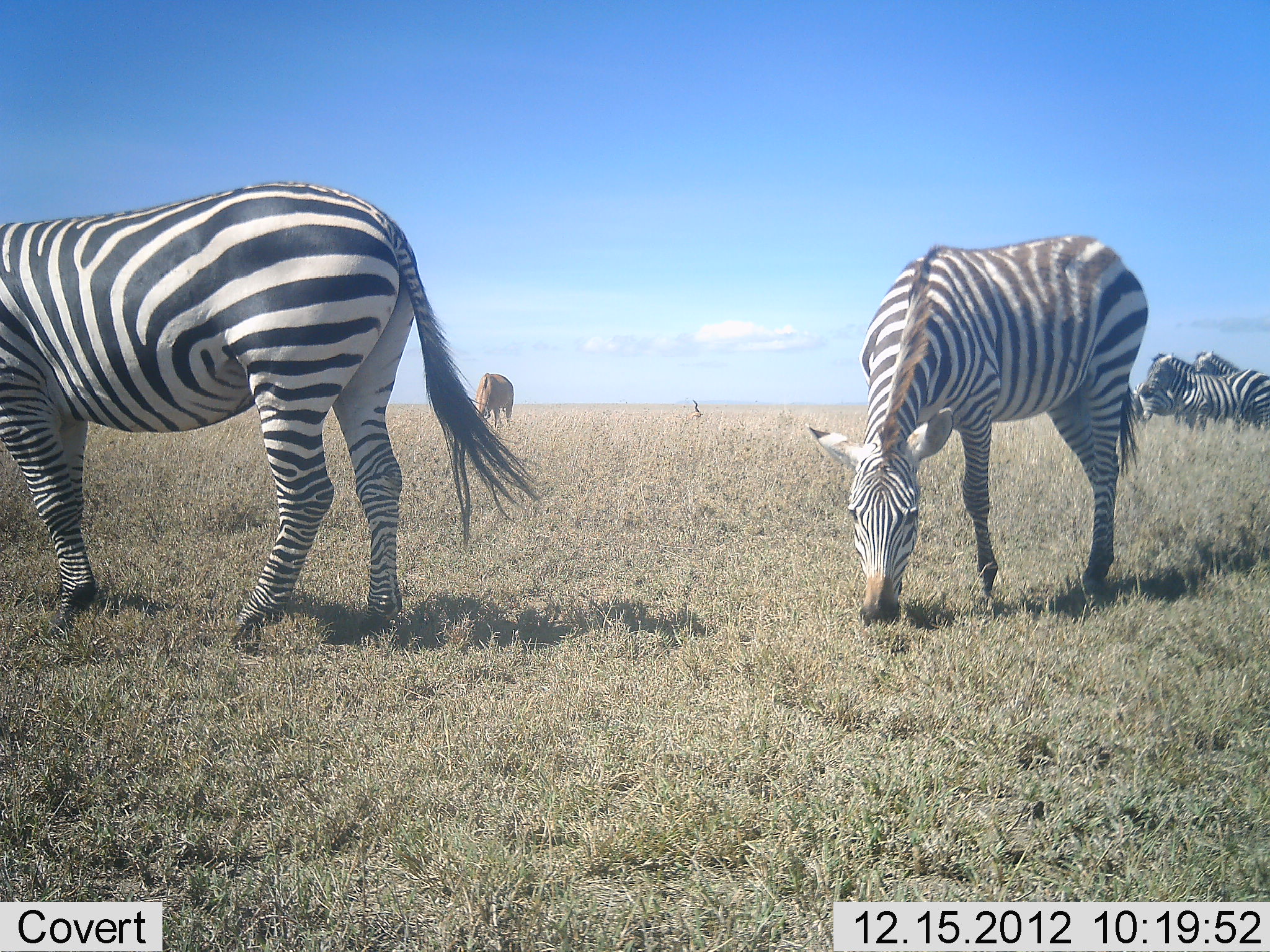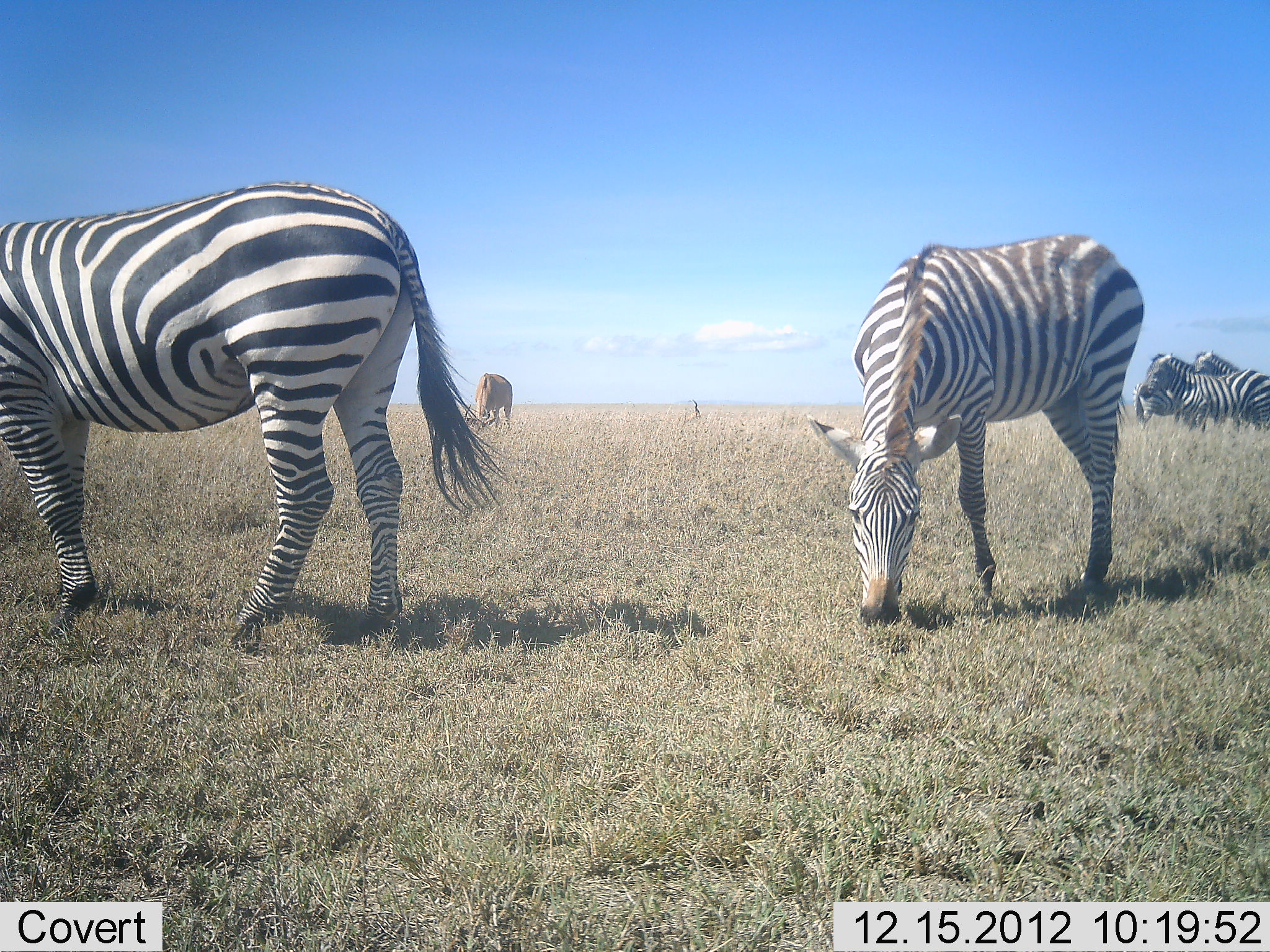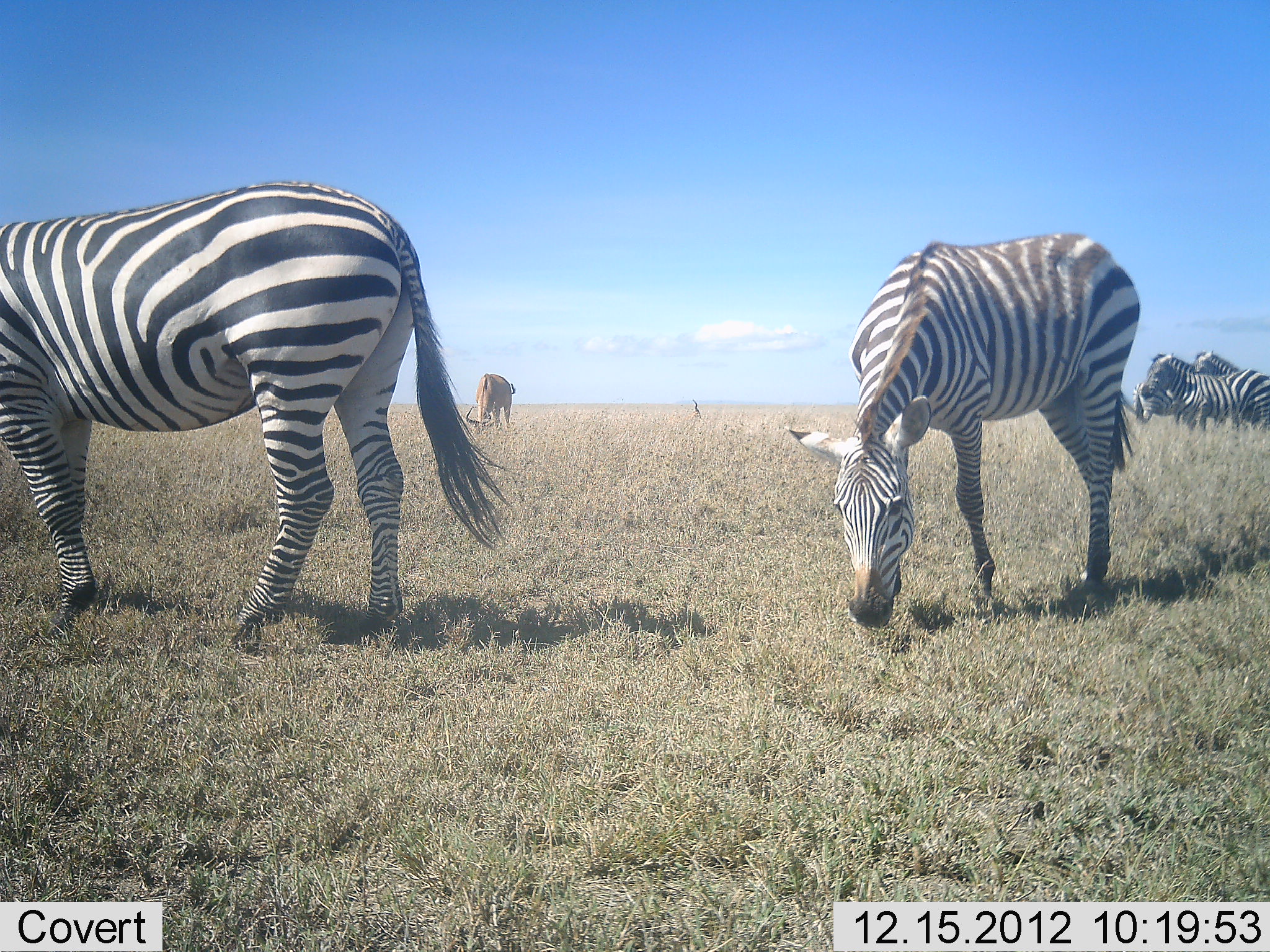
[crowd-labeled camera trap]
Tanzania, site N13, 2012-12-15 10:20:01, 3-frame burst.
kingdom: Animalia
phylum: Chordata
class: Mammalia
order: Artiodactyla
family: Bovidae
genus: Alcelaphus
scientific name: Alcelaphus buselaphus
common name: hartebeest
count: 1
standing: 21%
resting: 0%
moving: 0%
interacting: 0%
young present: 0%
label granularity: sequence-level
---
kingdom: Animalia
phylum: Chordata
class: Mammalia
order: Perissodactyla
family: Equidae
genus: Equus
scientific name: Equus quagga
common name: plains zebra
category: zebra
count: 5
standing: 71%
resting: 0%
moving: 5%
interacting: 0%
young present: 5%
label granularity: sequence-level